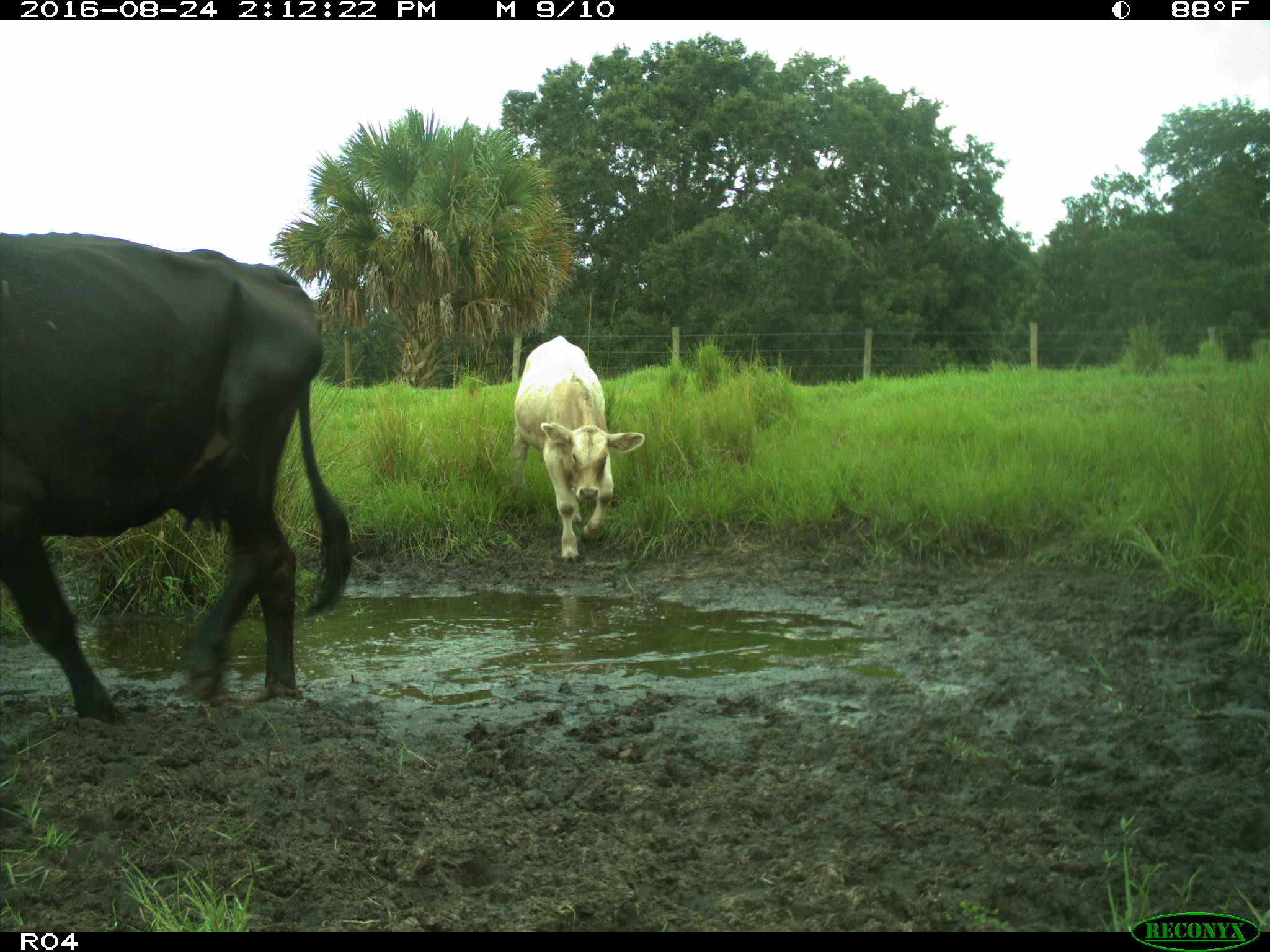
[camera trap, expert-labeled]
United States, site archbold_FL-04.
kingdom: Animalia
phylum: Chordata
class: Mammalia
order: Artiodactyla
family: Bovidae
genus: Bos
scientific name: Bos taurus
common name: domestic cow